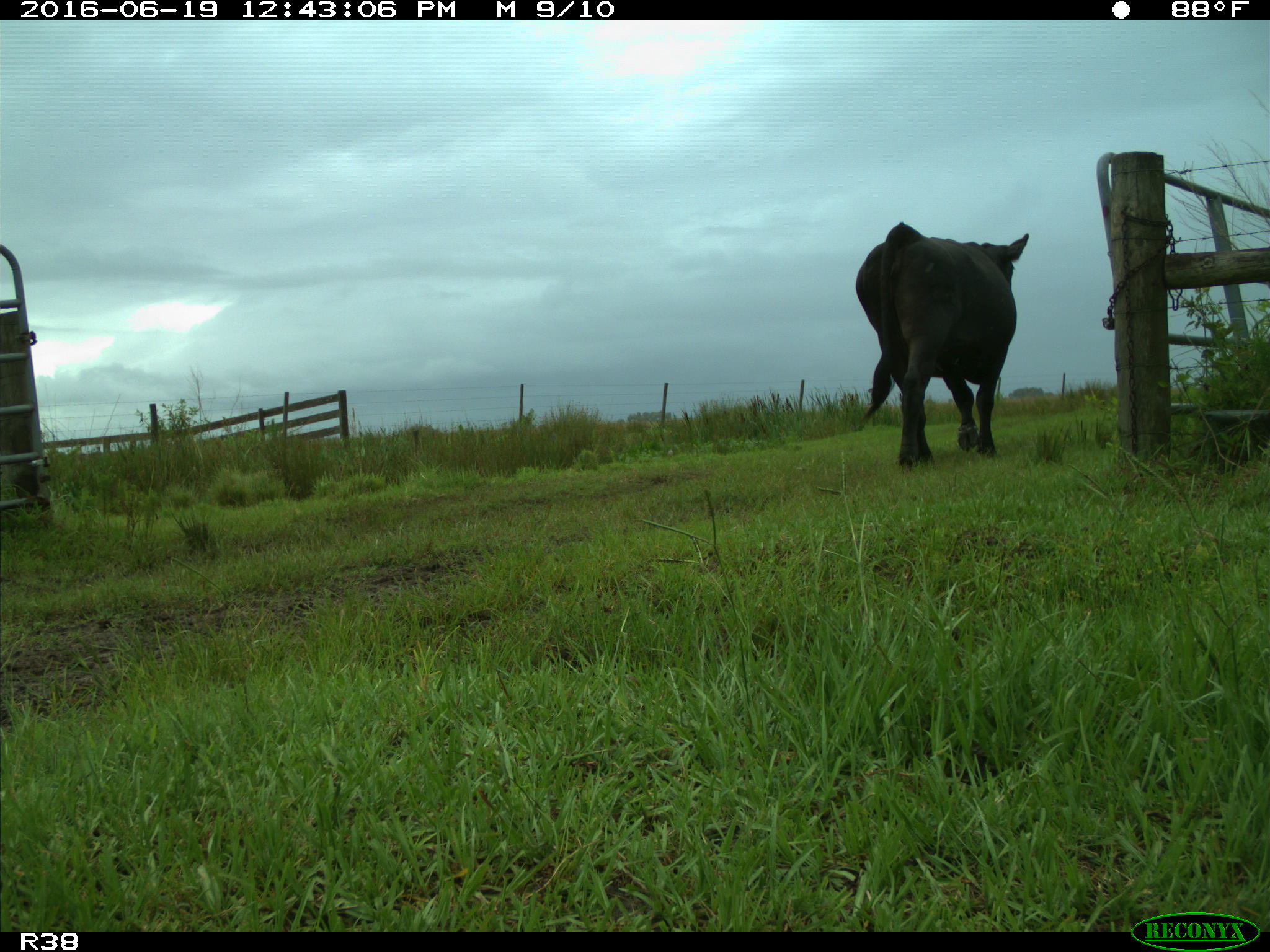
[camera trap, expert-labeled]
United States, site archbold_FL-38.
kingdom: Animalia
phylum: Chordata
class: Mammalia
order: Artiodactyla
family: Bovidae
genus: Bos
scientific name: Bos taurus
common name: domestic cow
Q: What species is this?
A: Bos taurus (domestic cow).